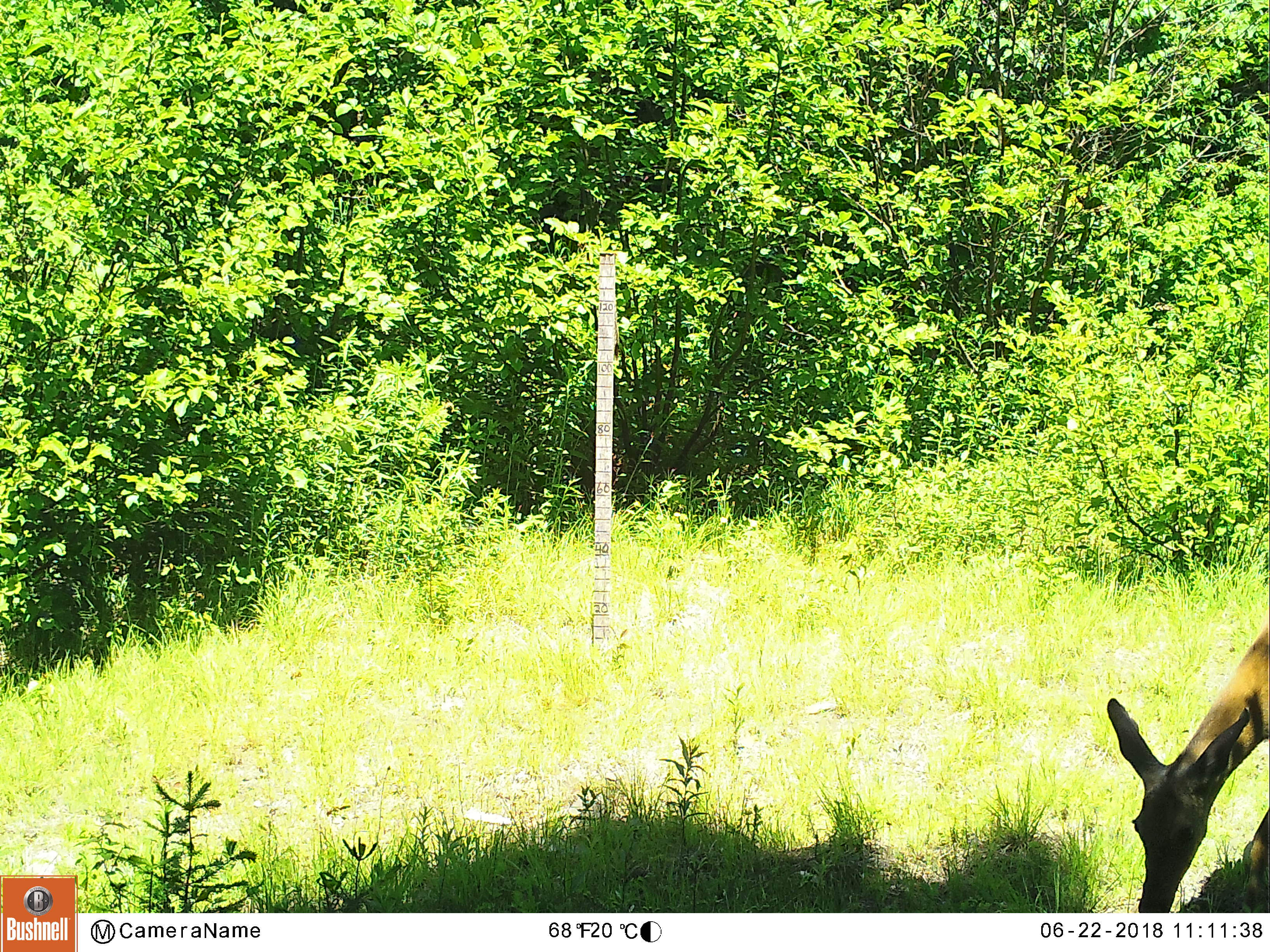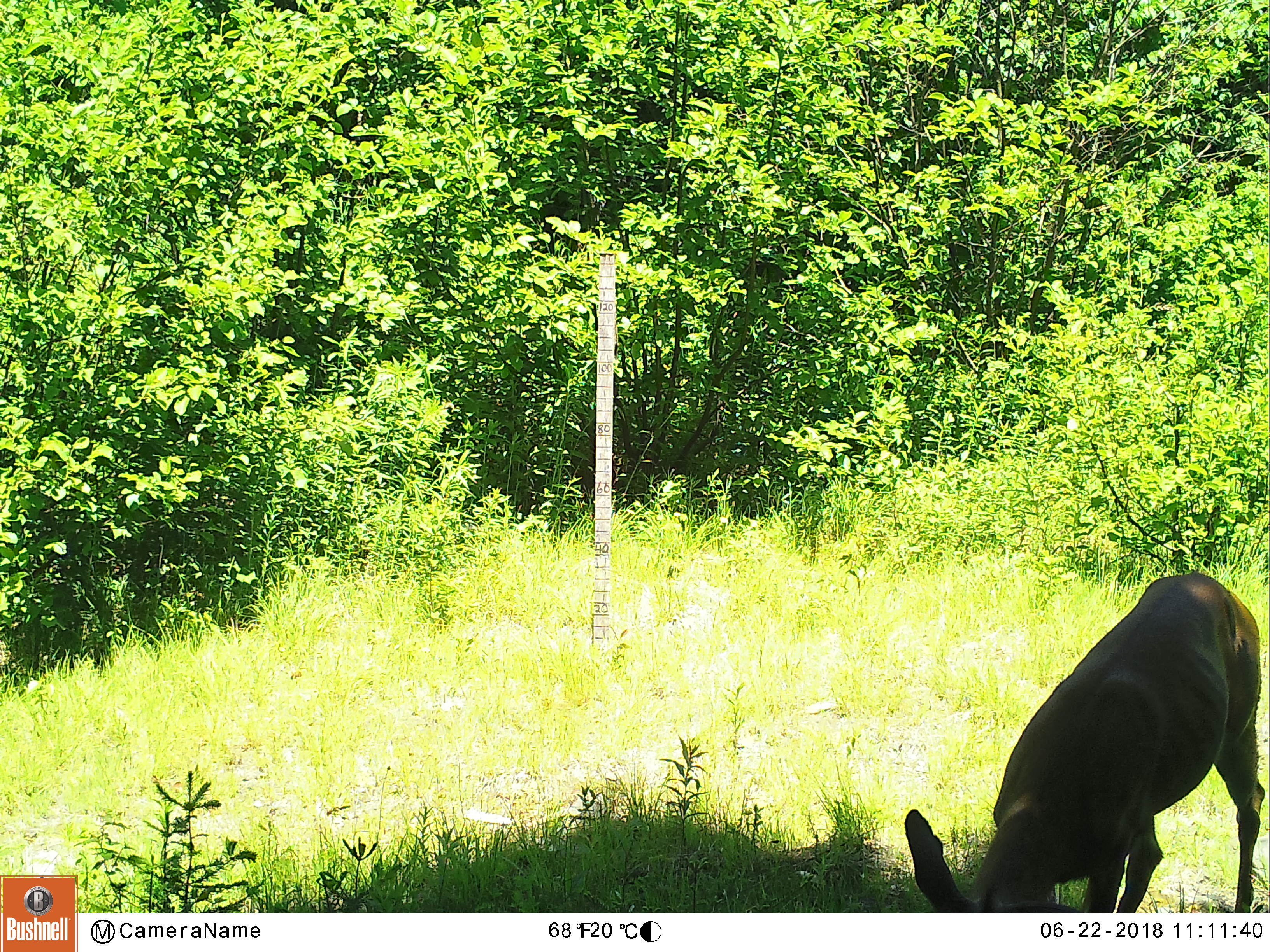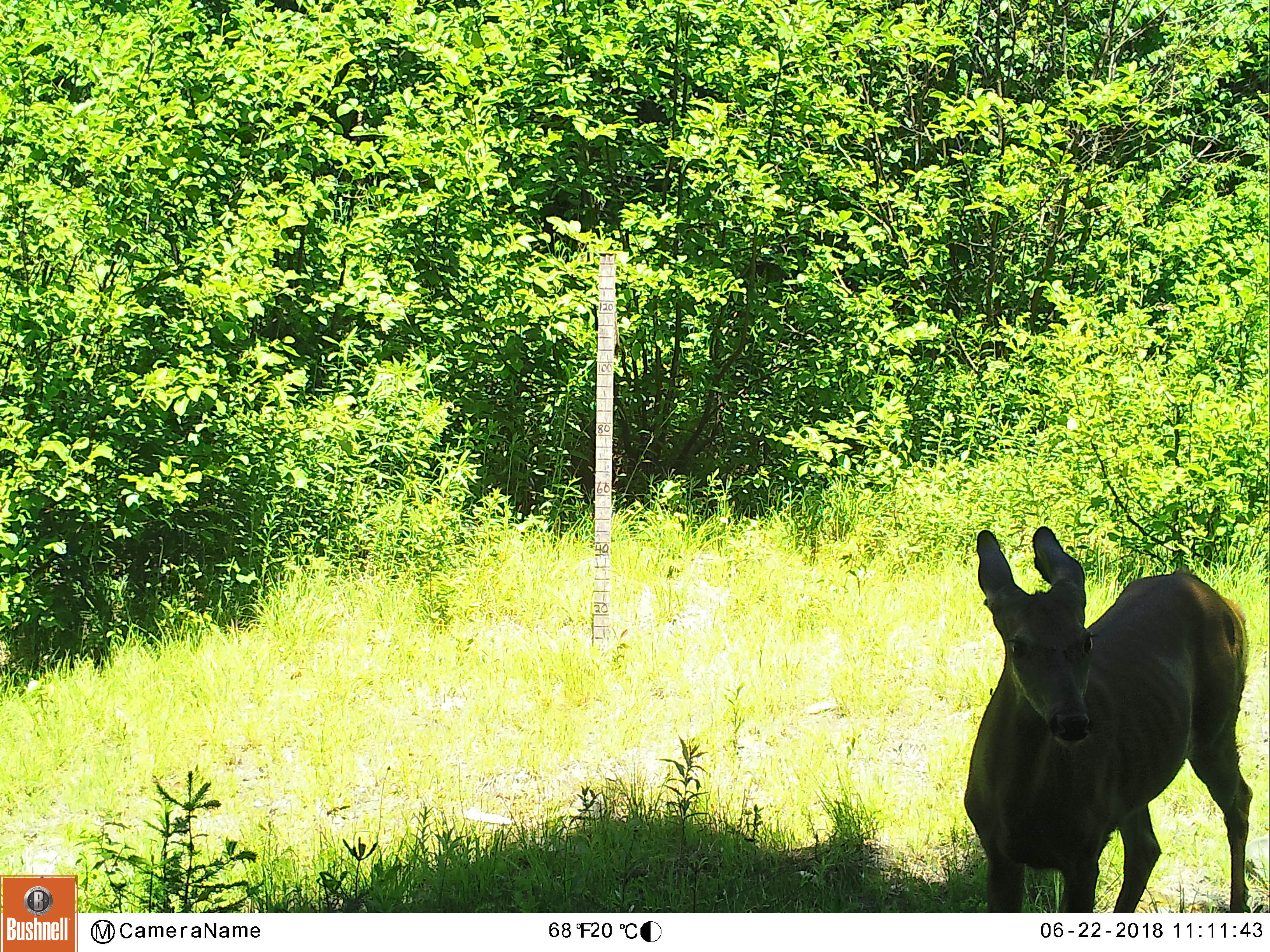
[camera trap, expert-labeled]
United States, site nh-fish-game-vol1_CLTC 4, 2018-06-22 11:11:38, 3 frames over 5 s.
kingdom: Animalia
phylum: Chordata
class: Mammalia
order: Artiodactyla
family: Cervidae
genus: Odocoileus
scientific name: Odocoileus virginianus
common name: white-tailed deer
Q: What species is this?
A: White-tailed deer (Odocoileus virginianus).